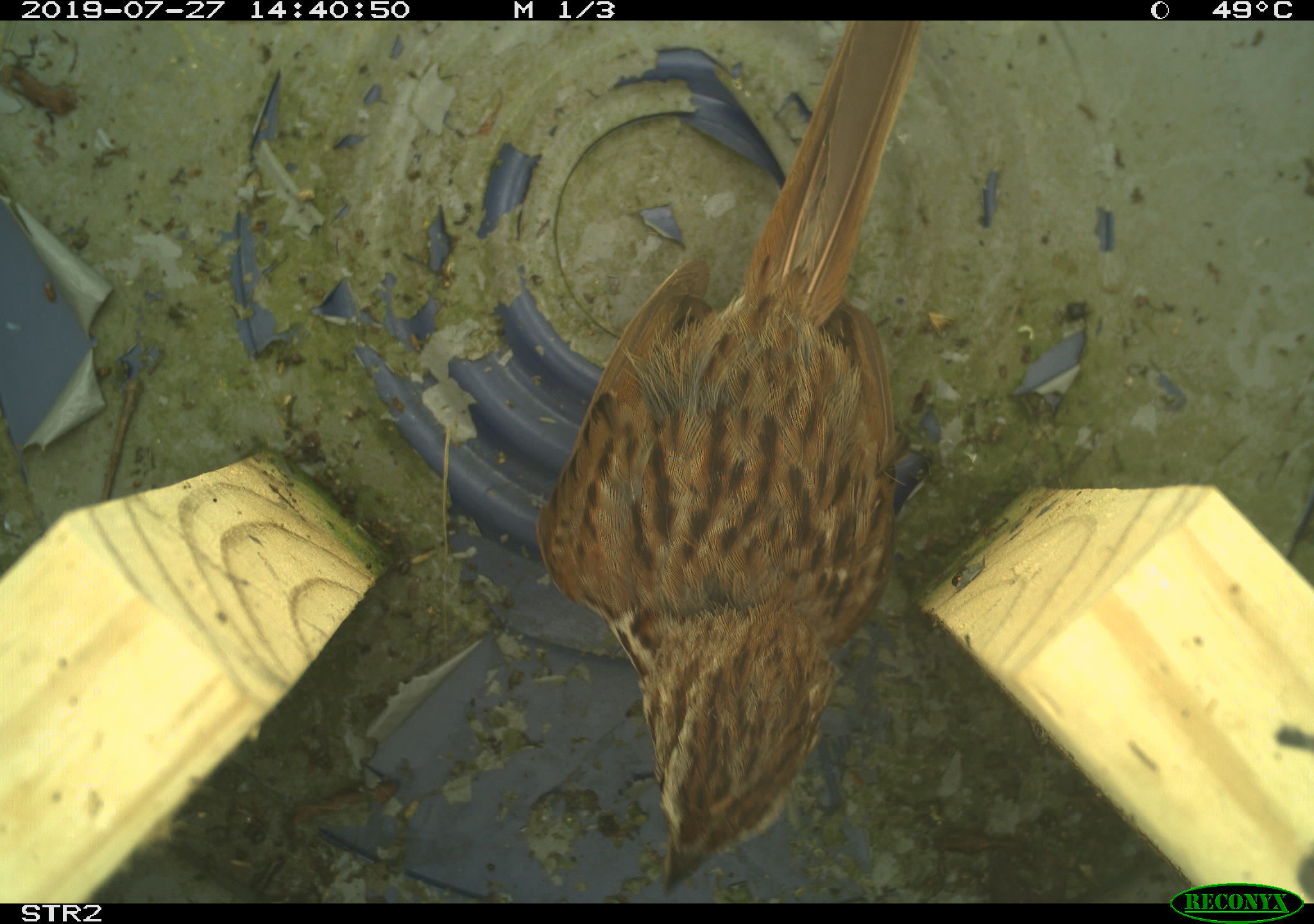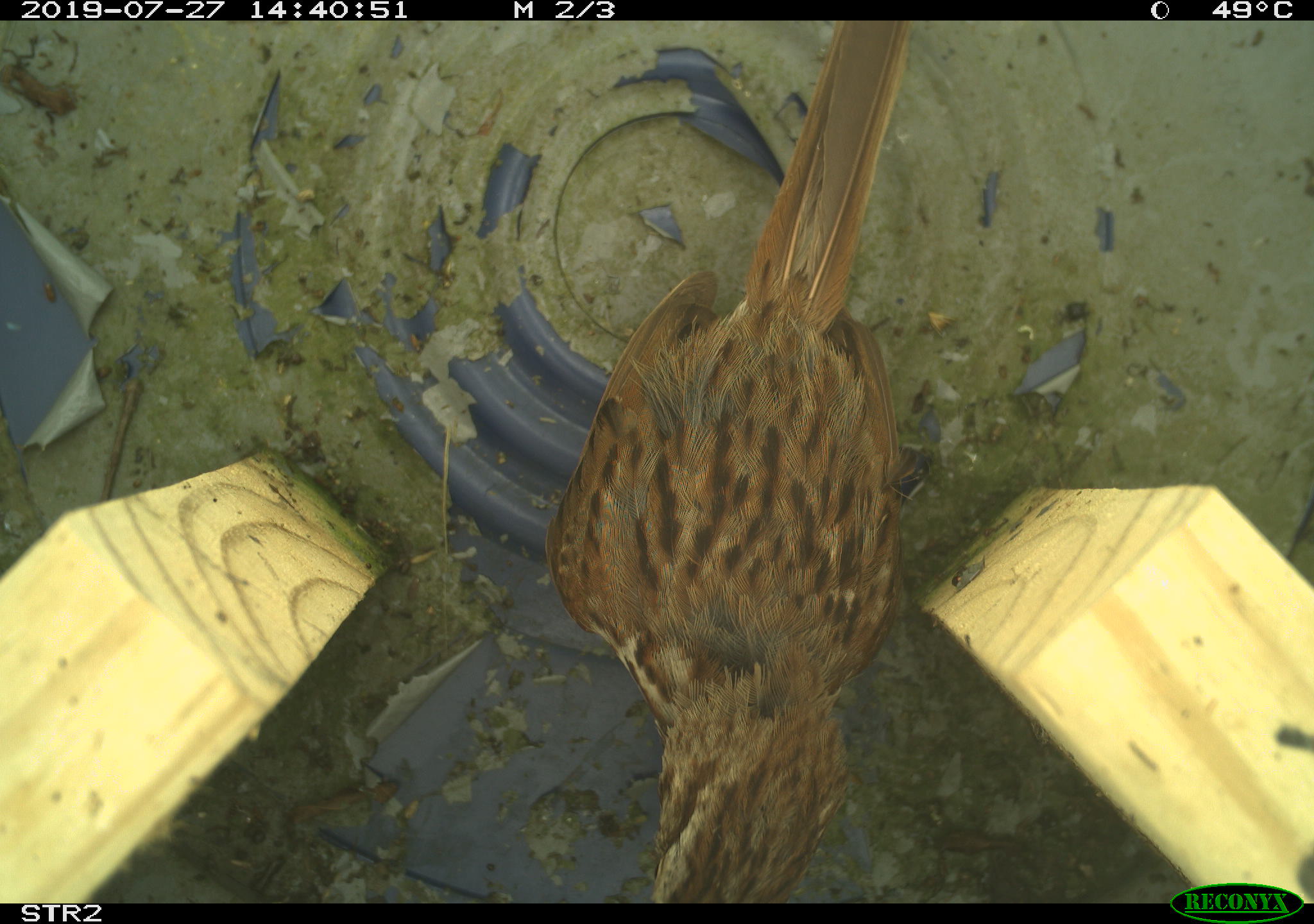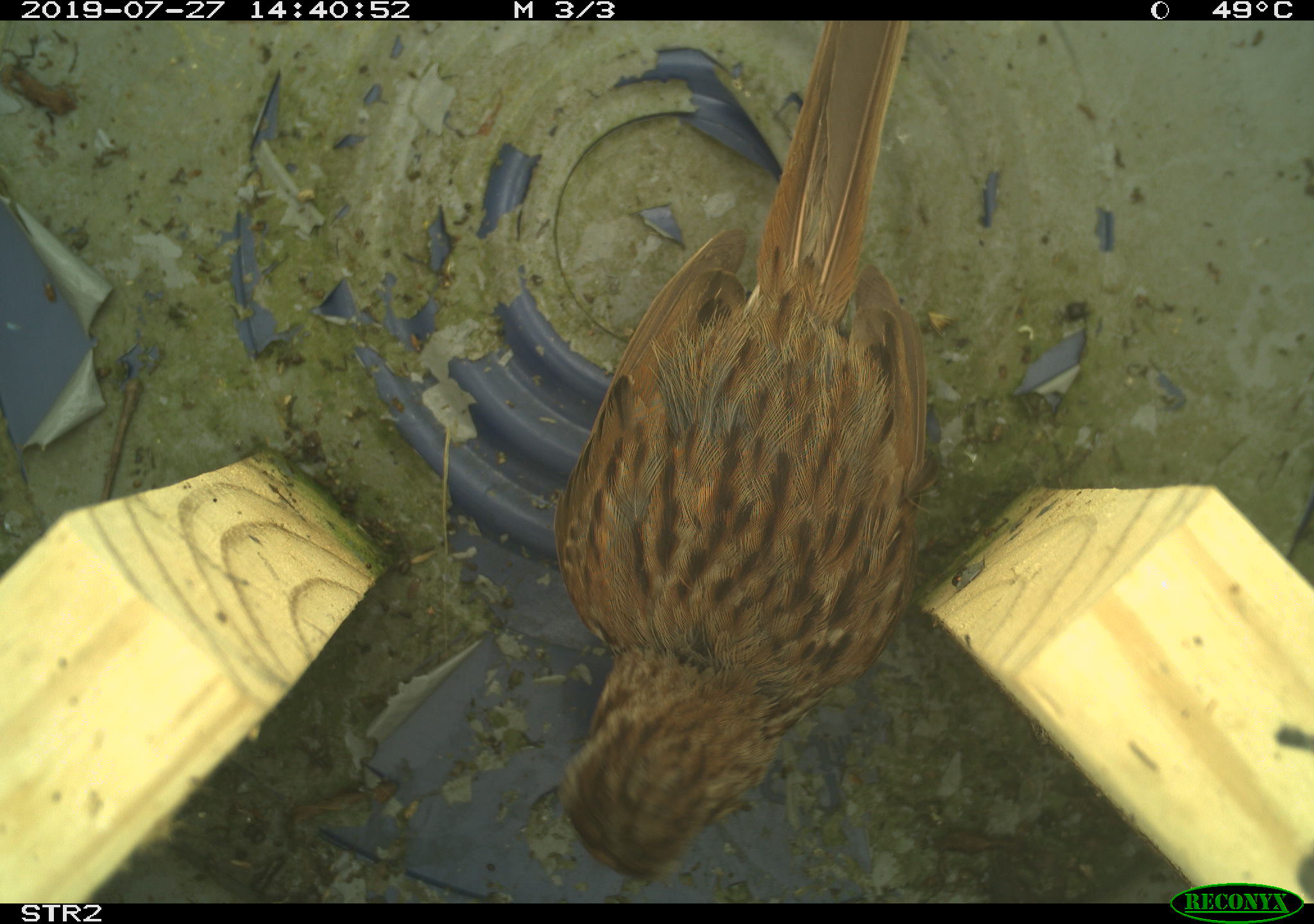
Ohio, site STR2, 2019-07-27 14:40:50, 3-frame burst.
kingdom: Animalia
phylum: Chordata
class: Aves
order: Passeriformes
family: Passerellidae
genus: Melospiza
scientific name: Melospiza melodia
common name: song sparrow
Song sparrow (Melospiza melodia).